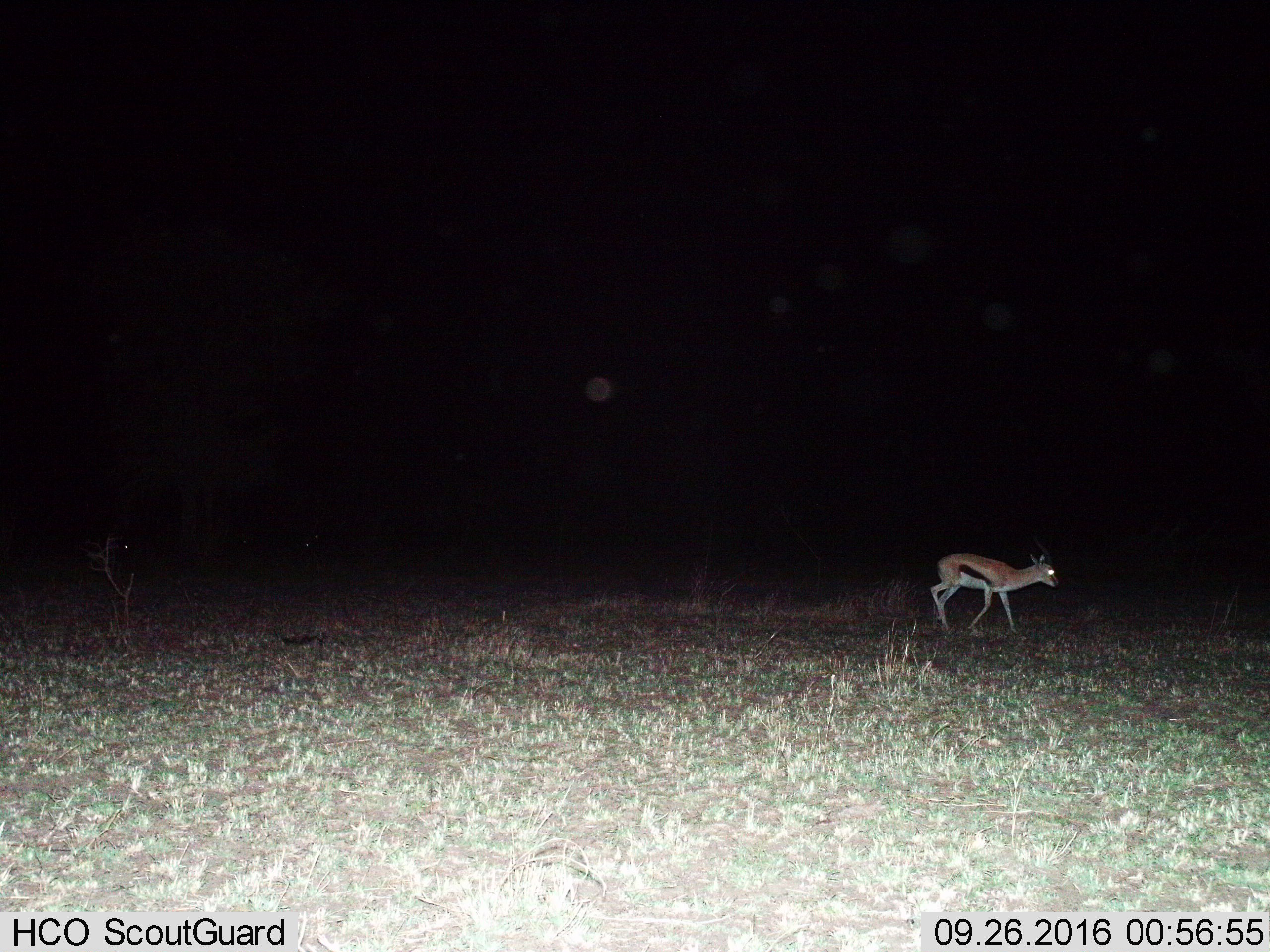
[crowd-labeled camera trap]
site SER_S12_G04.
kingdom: Animalia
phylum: Chordata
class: Mammalia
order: Artiodactyla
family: Bovidae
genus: Eudorcas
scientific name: Eudorcas thomsonii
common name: thomson's gazelle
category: gazellethomsons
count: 1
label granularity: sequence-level